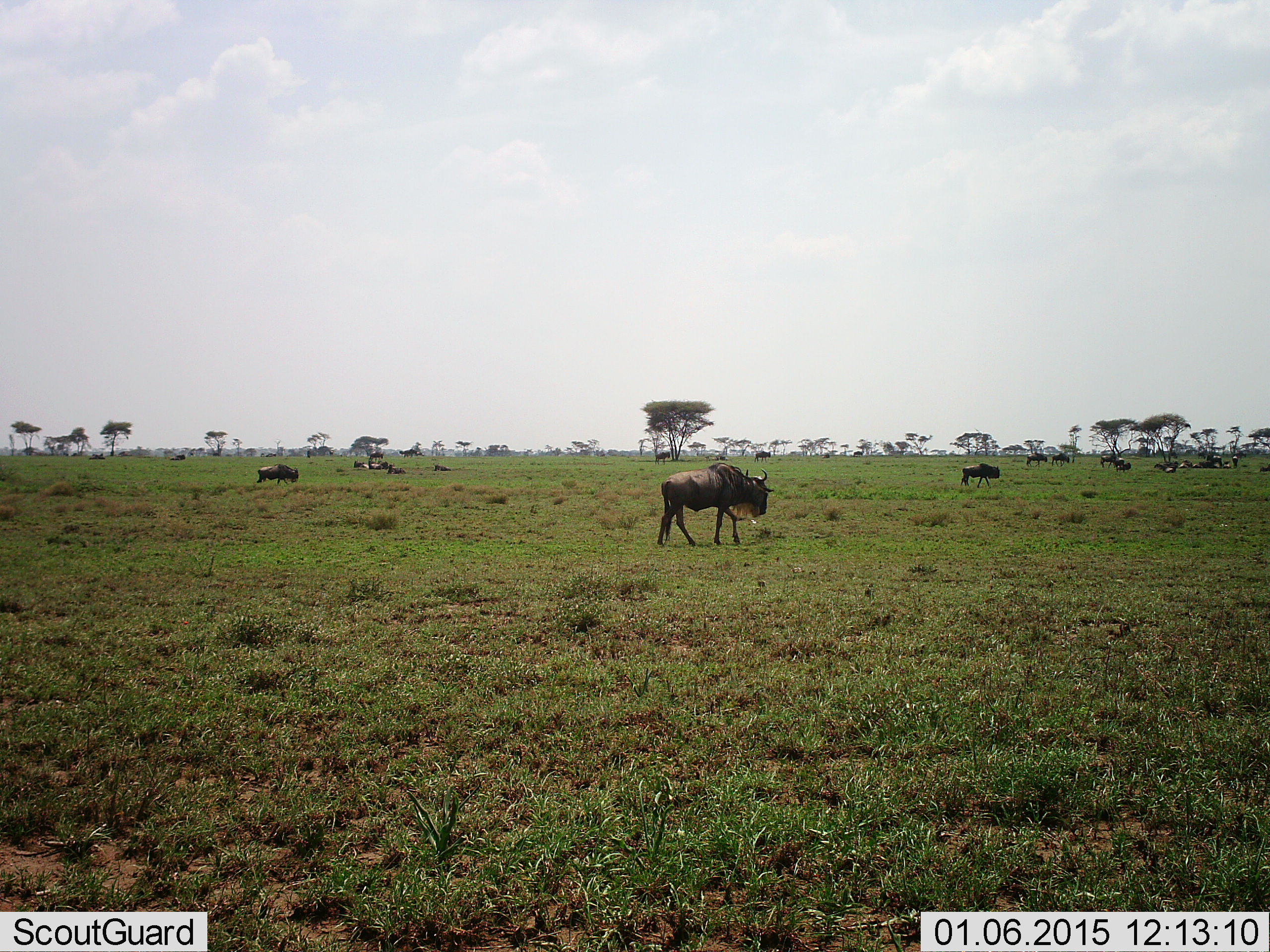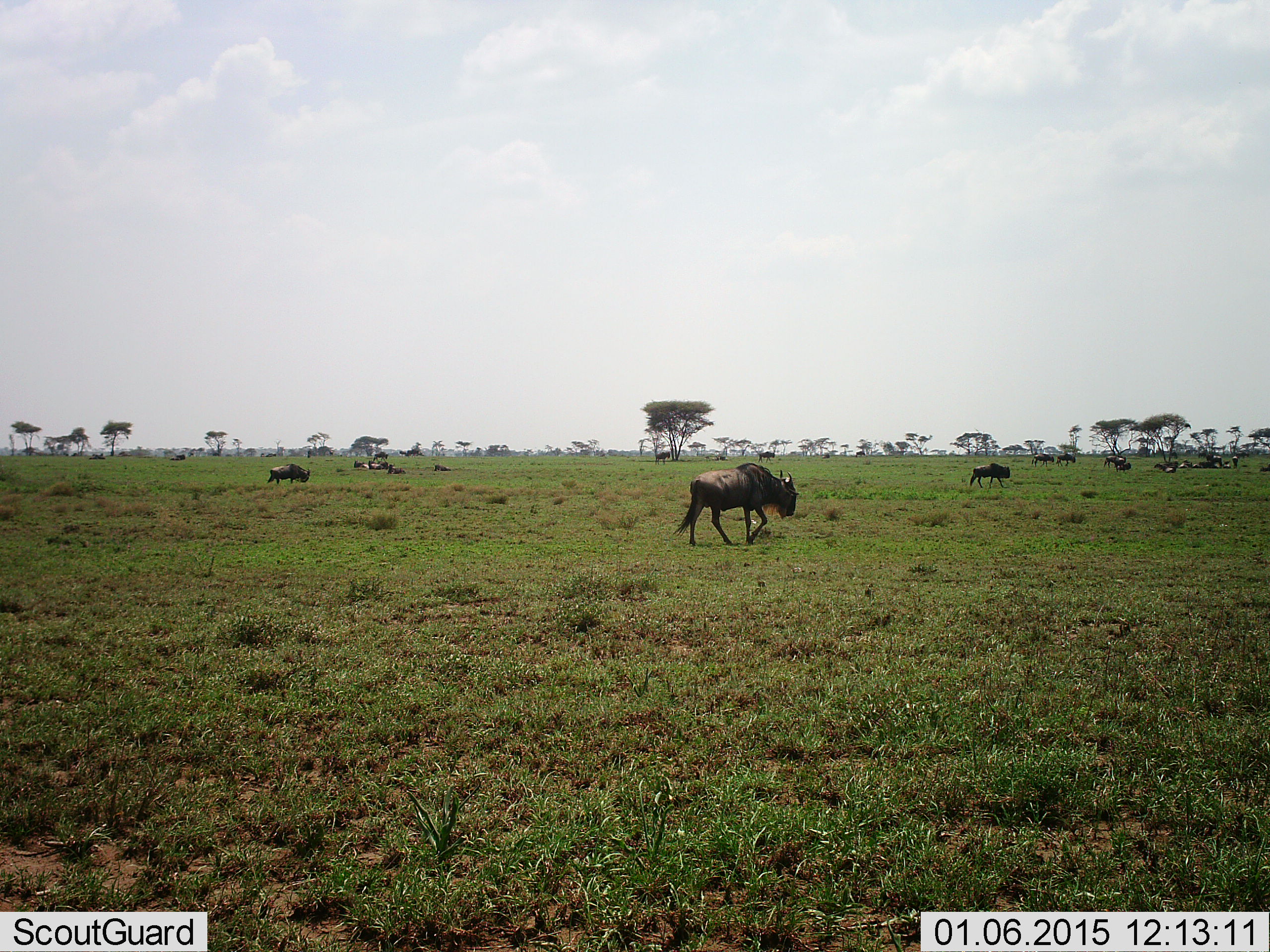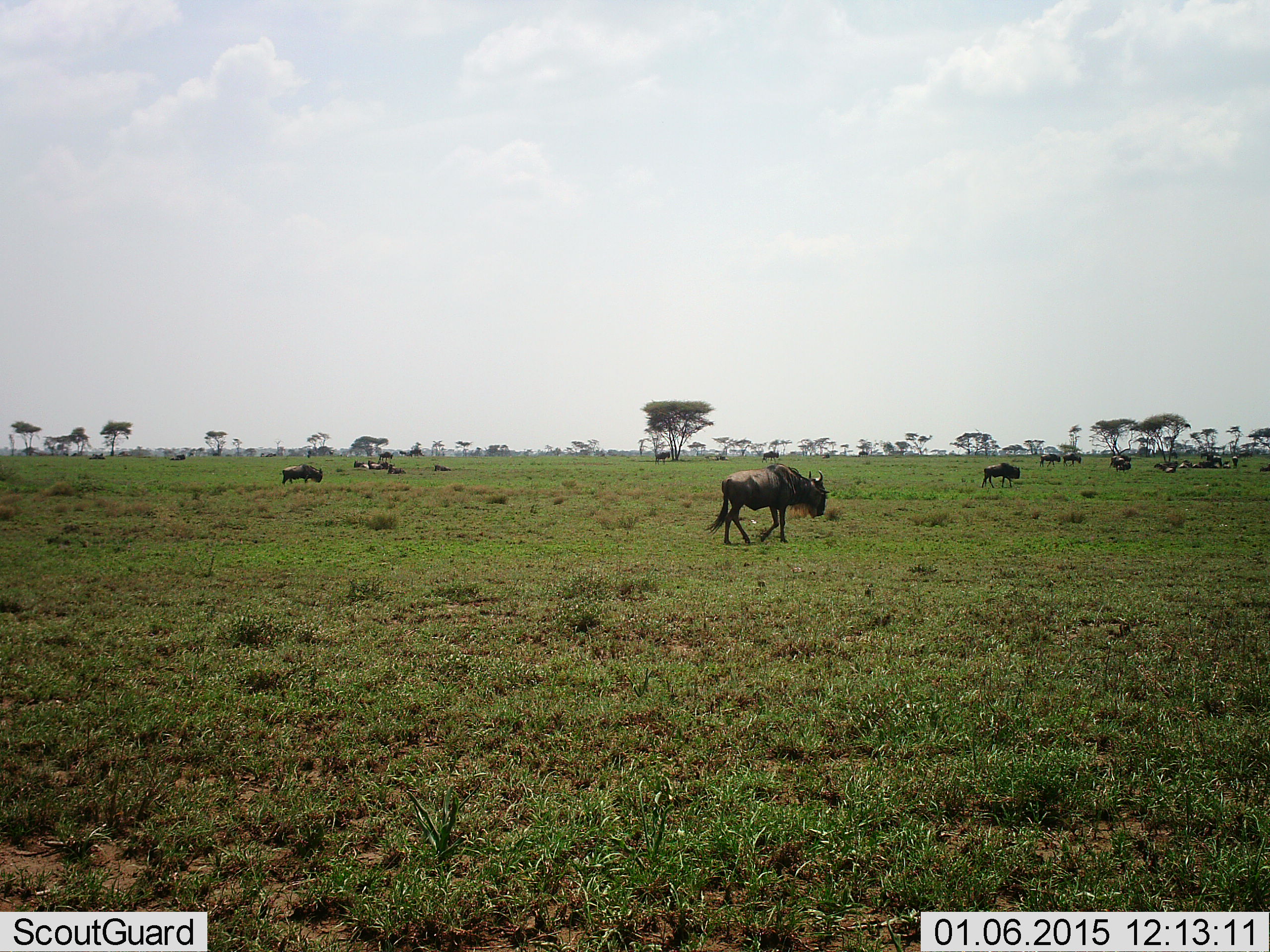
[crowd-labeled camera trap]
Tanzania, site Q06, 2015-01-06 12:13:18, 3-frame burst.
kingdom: Animalia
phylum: Chordata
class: Mammalia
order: Artiodactyla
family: Bovidae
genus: Connochaetes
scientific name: Connochaetes taurinus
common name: blue wildebeest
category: wildebeest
Wildebeest (blue wildebeest) (Connochaetes taurinus), count 11-50. Behavior (volunteer vote fractions): standing 30%, resting 60%, moving 100%, interacting 0%. Young present (vote fraction): 0%. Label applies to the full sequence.